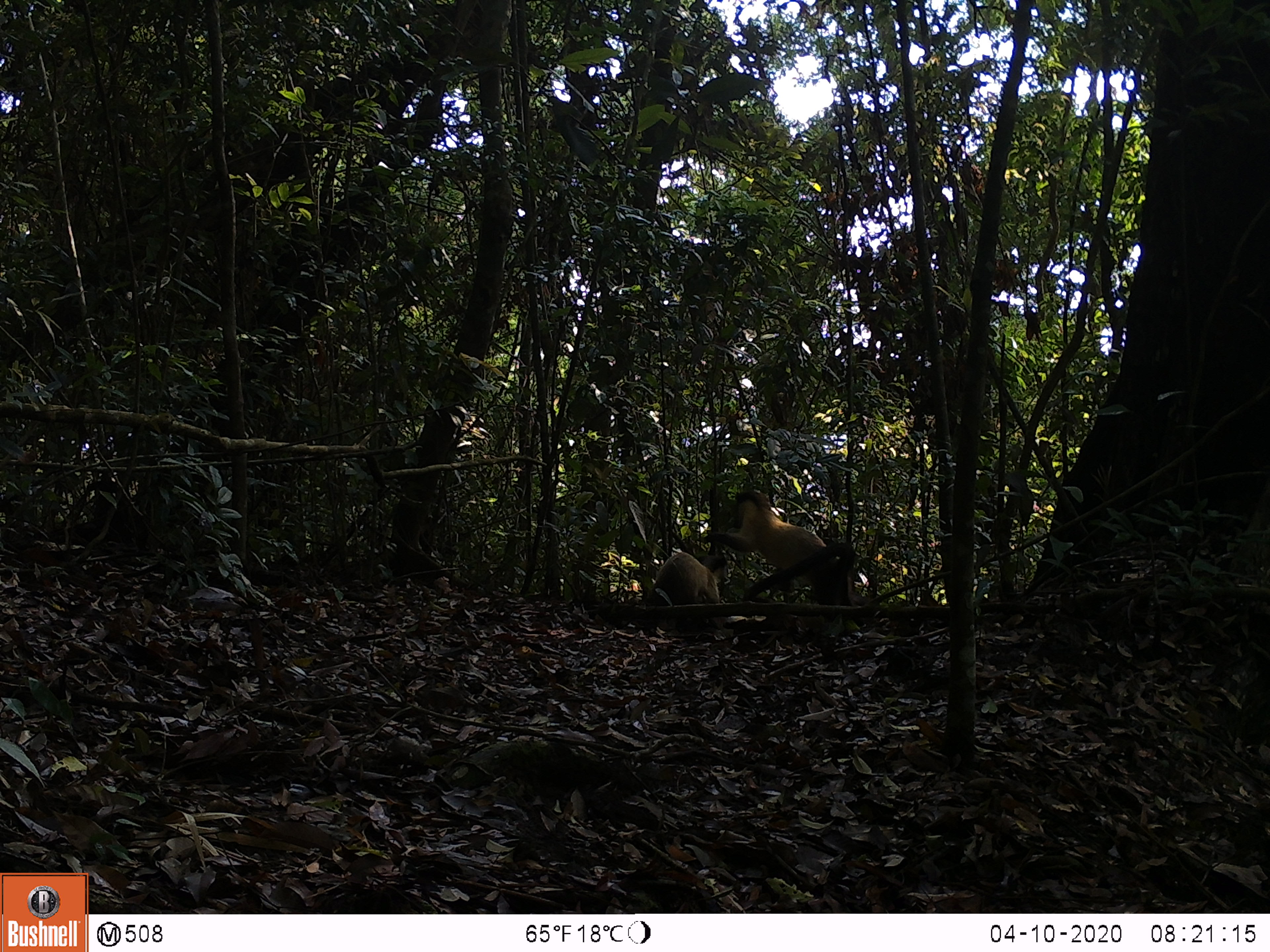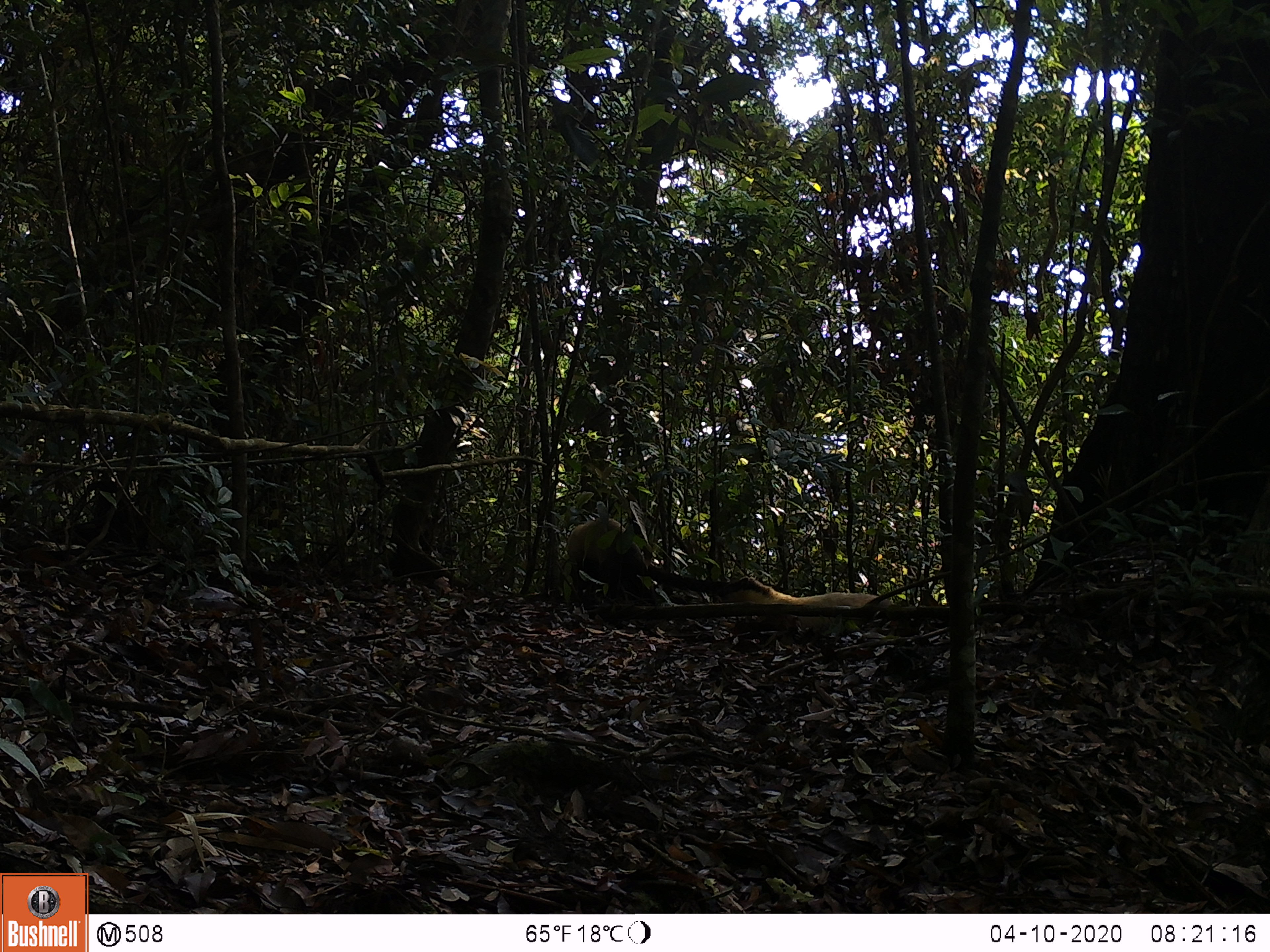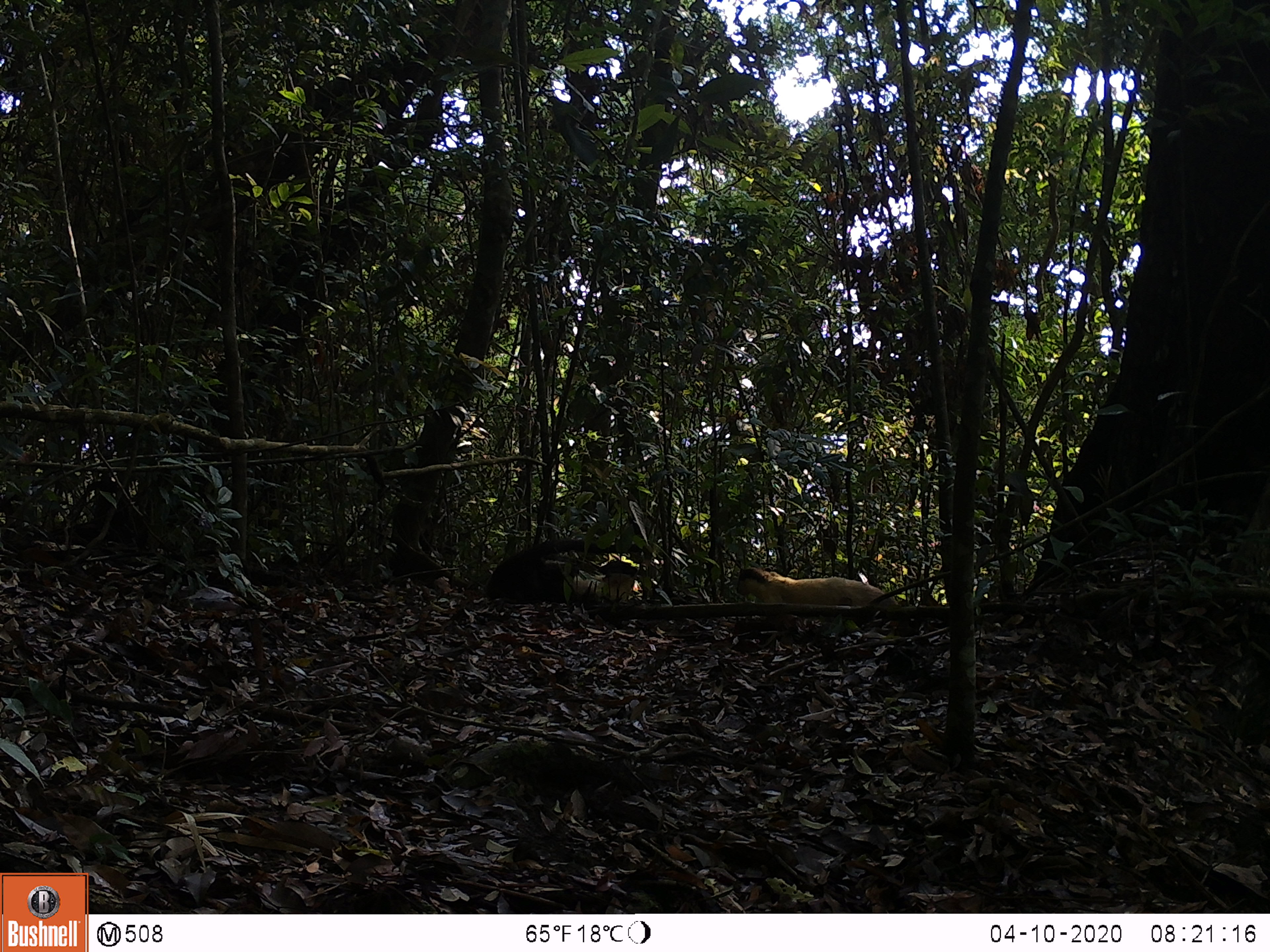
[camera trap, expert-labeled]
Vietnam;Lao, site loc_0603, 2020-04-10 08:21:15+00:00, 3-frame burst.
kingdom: Animalia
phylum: Chordata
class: Mammalia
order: Carnivora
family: Mustelidae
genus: Martes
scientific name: Martes flavigula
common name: yellow-throated marten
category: yellow throated marten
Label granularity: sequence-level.